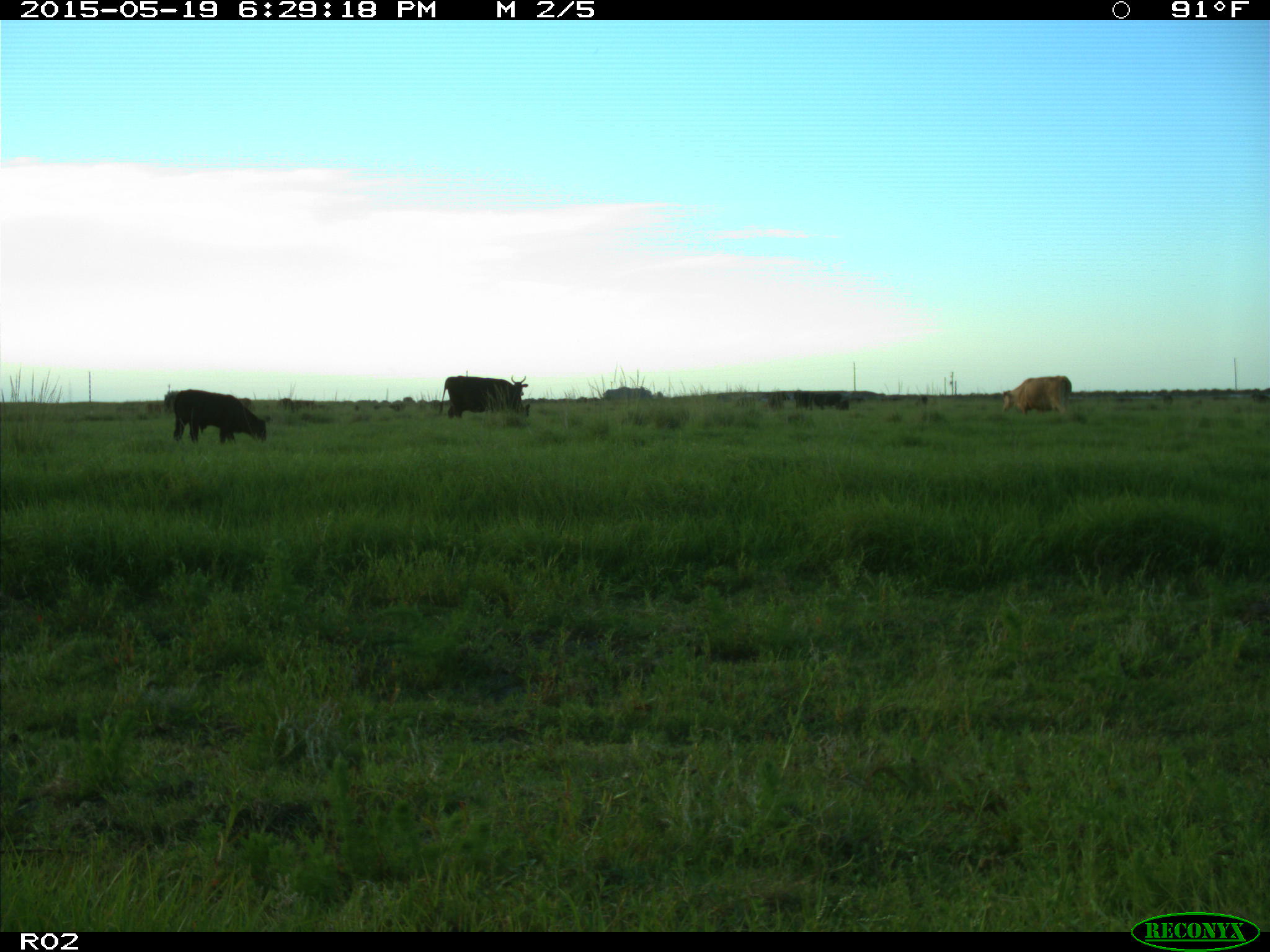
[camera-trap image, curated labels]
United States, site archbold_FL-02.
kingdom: Animalia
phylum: Chordata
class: Mammalia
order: Artiodactyla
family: Bovidae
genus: Bos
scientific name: Bos taurus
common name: domestic cow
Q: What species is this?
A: Bos taurus (domestic cow).